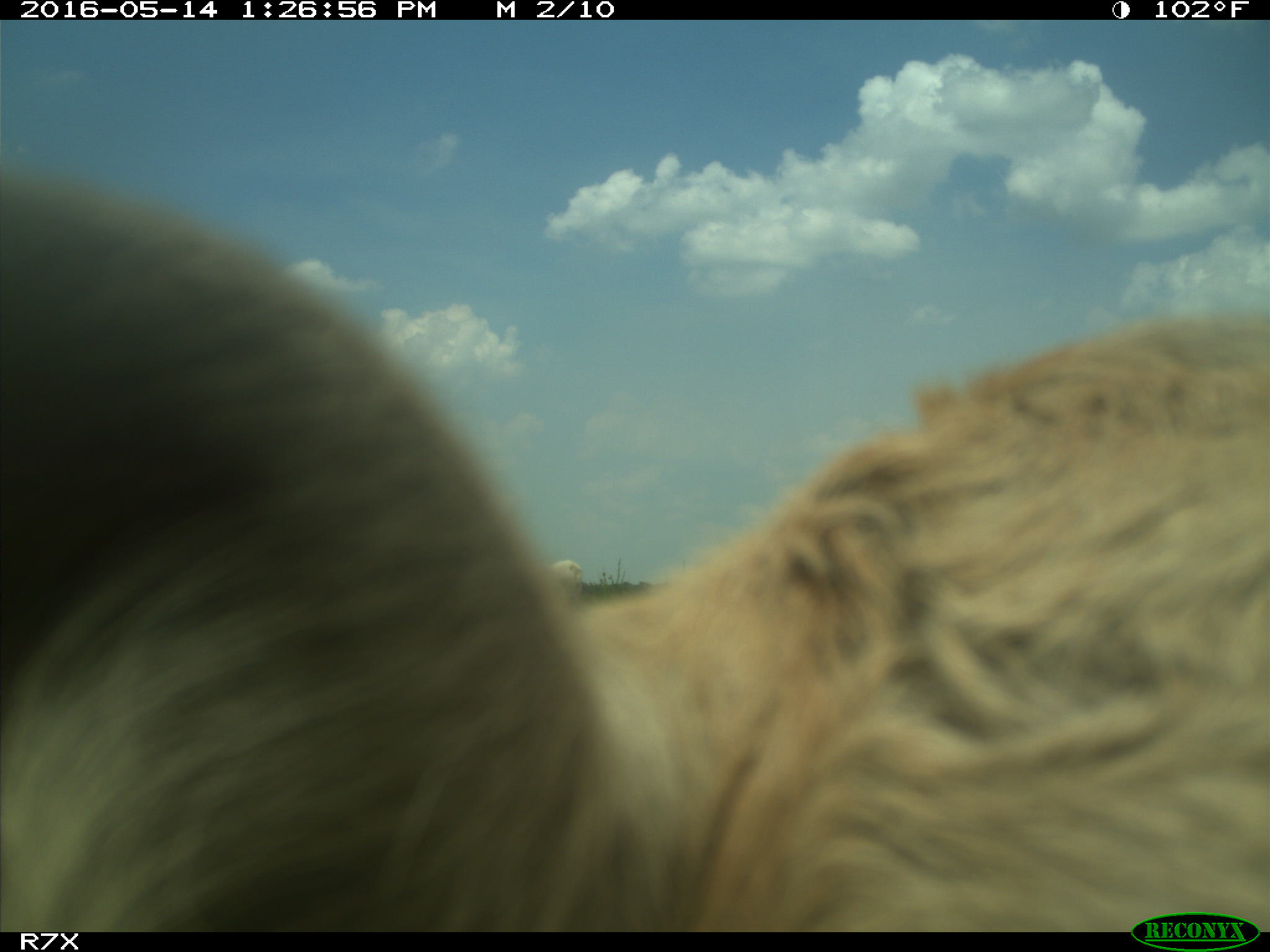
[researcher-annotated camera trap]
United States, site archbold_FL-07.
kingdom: Animalia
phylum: Chordata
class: Mammalia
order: Artiodactyla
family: Bovidae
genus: Bos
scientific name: Bos taurus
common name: domestic cow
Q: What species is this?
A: Bos taurus (domestic cow).